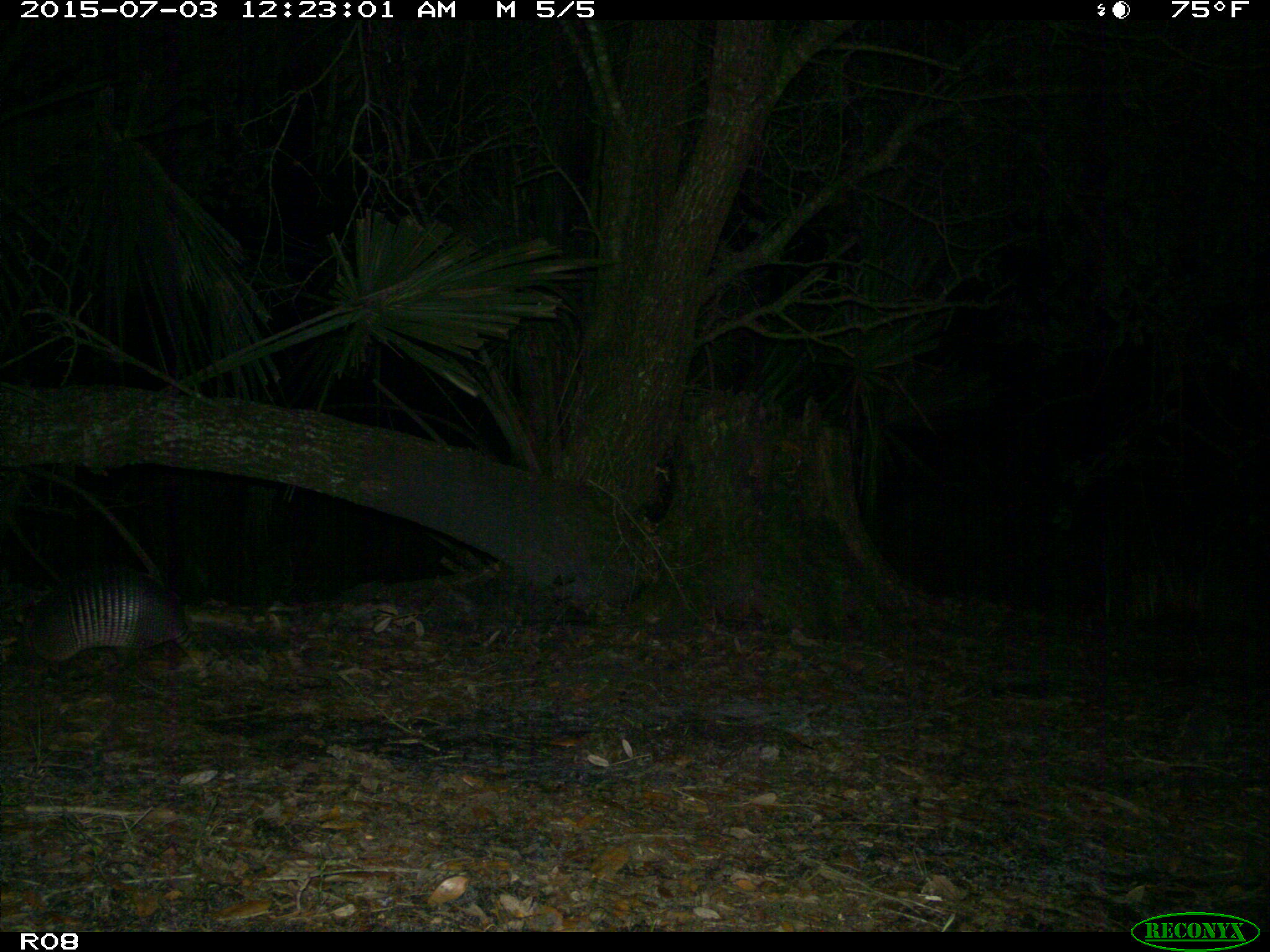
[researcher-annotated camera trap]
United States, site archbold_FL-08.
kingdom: Animalia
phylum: Chordata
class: Mammalia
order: Cingulata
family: Dasypodidae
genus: Dasypus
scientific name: Dasypus novemcinctus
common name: nine-banded armadillo